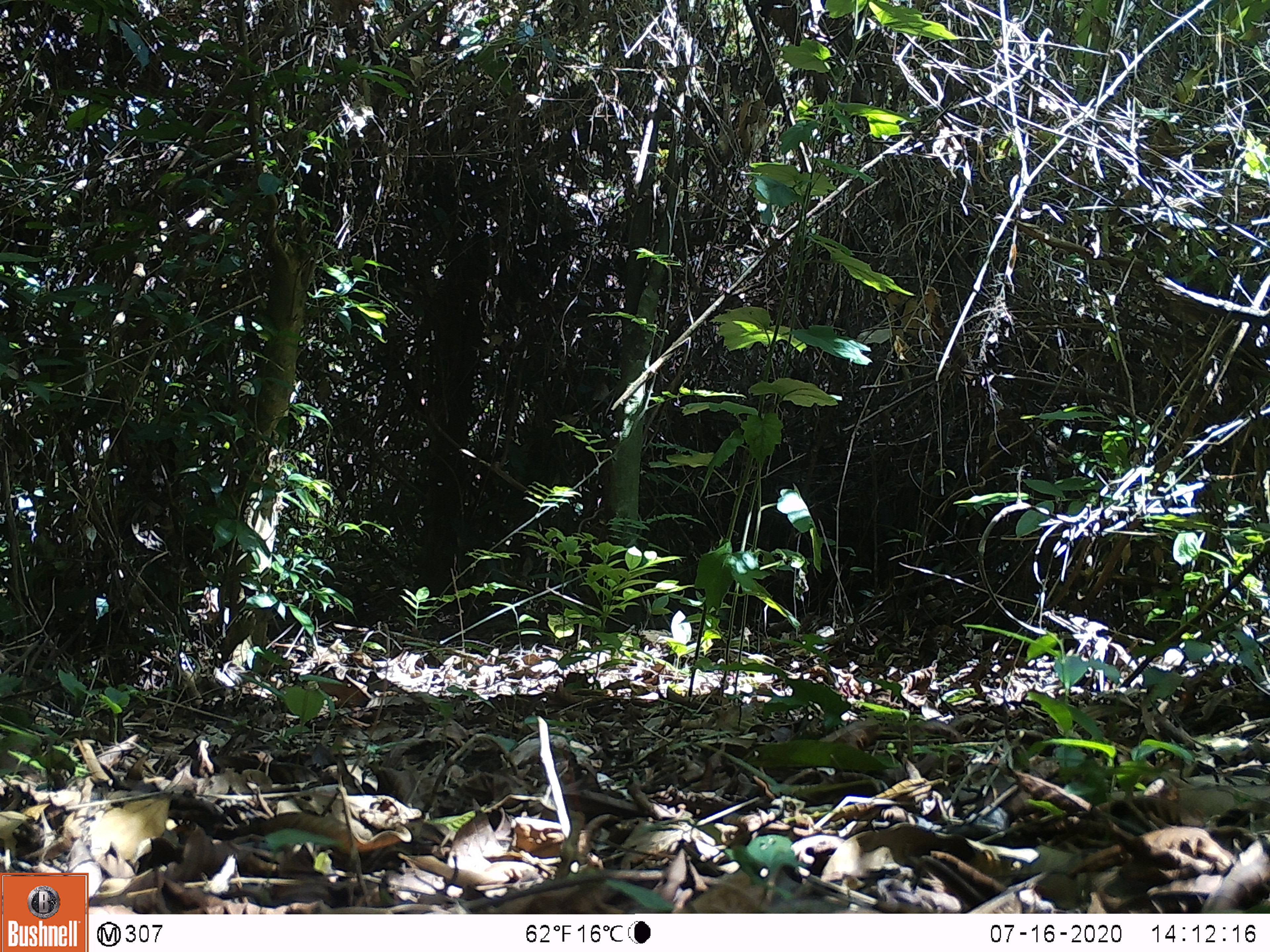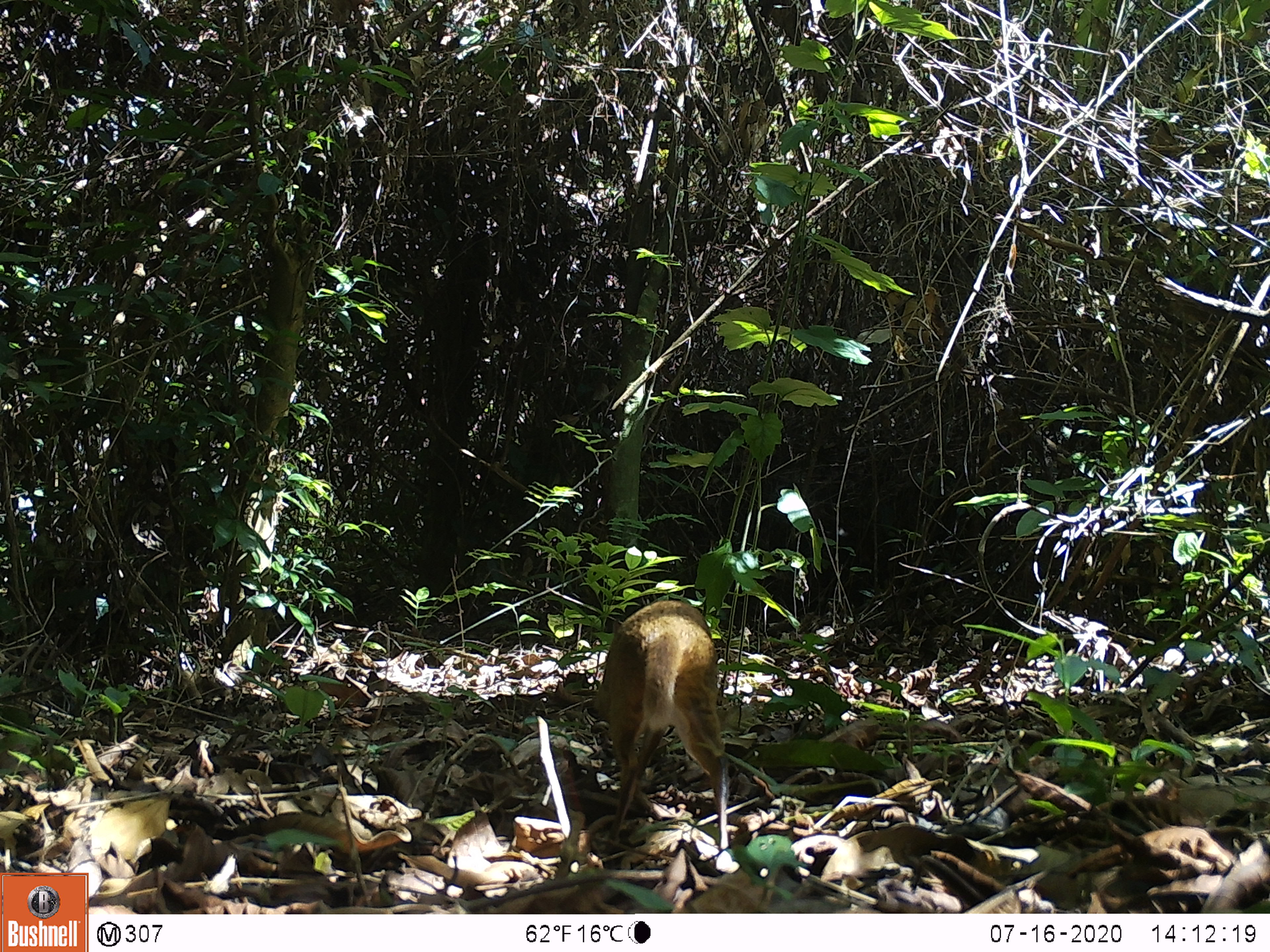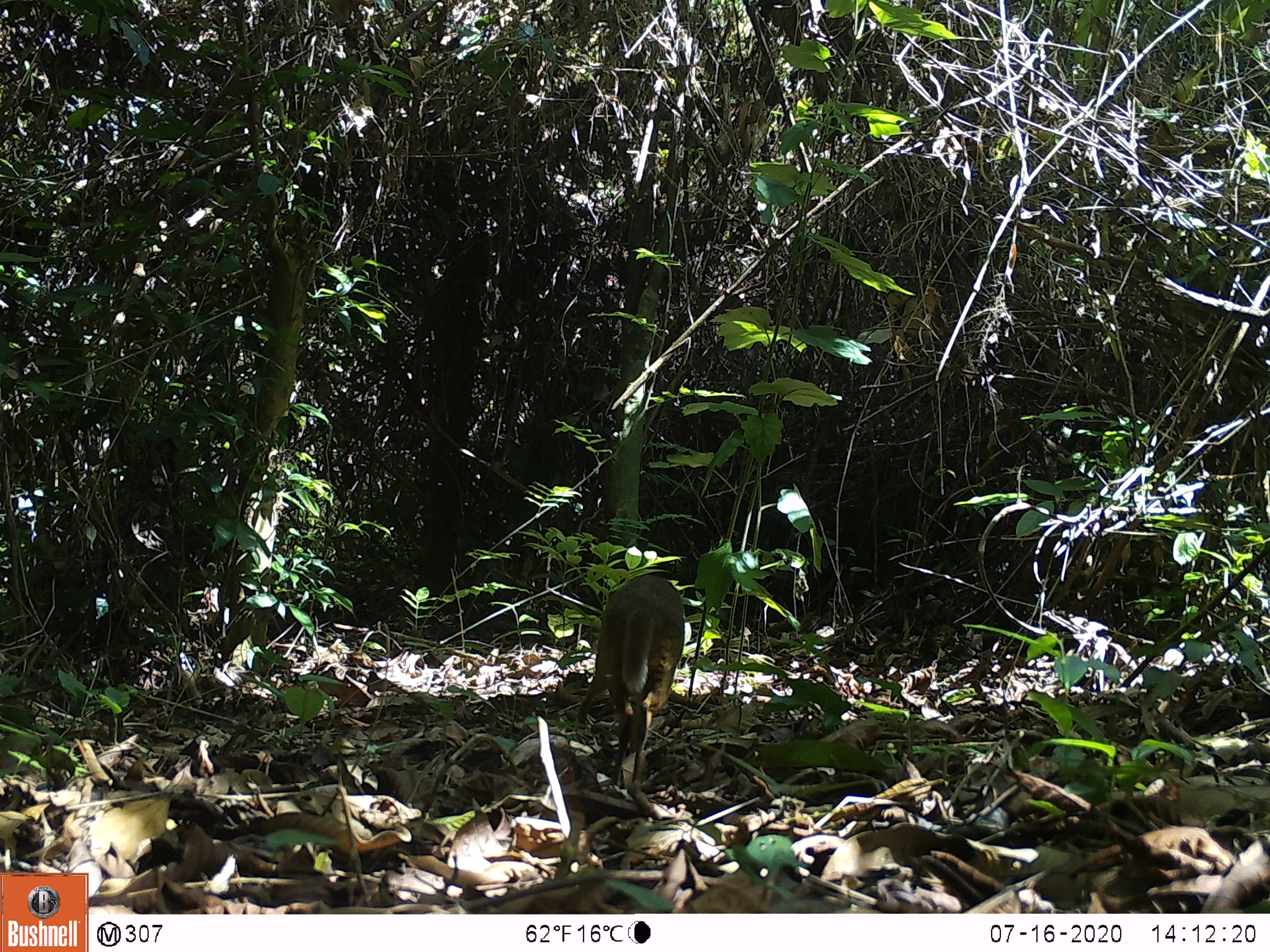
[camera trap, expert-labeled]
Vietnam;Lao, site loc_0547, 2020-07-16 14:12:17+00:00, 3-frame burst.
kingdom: Animalia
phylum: Chordata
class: Mammalia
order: Artiodactyla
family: Tragulidae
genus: Moschiola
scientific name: Moschiola meminna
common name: chevrotain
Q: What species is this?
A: Chevrotain (Moschiola meminna).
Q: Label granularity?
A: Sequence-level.